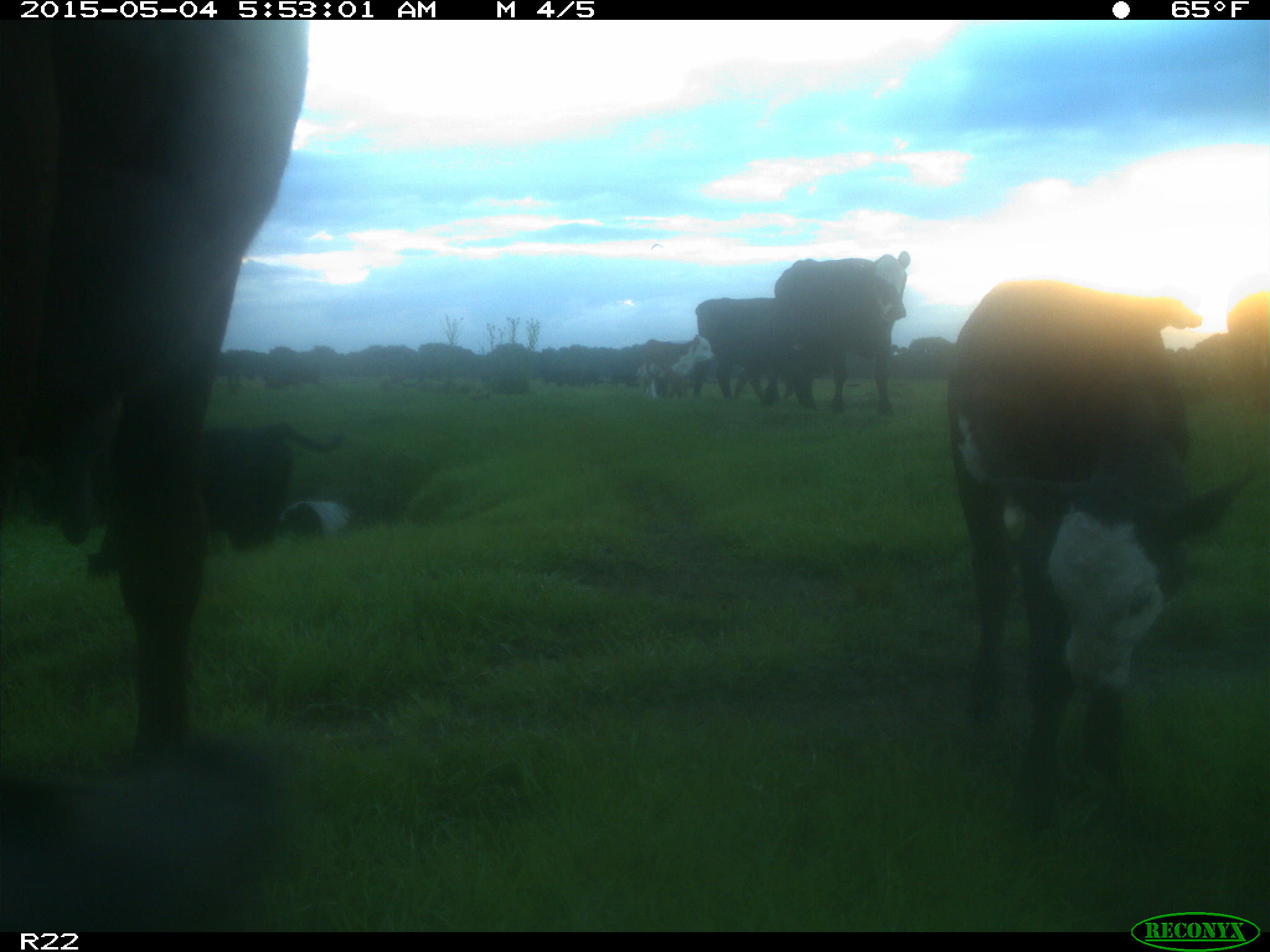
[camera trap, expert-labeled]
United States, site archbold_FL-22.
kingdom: Animalia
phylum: Chordata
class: Mammalia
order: Artiodactyla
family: Bovidae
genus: Bos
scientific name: Bos taurus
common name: domestic cow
Bos taurus (domestic cow).